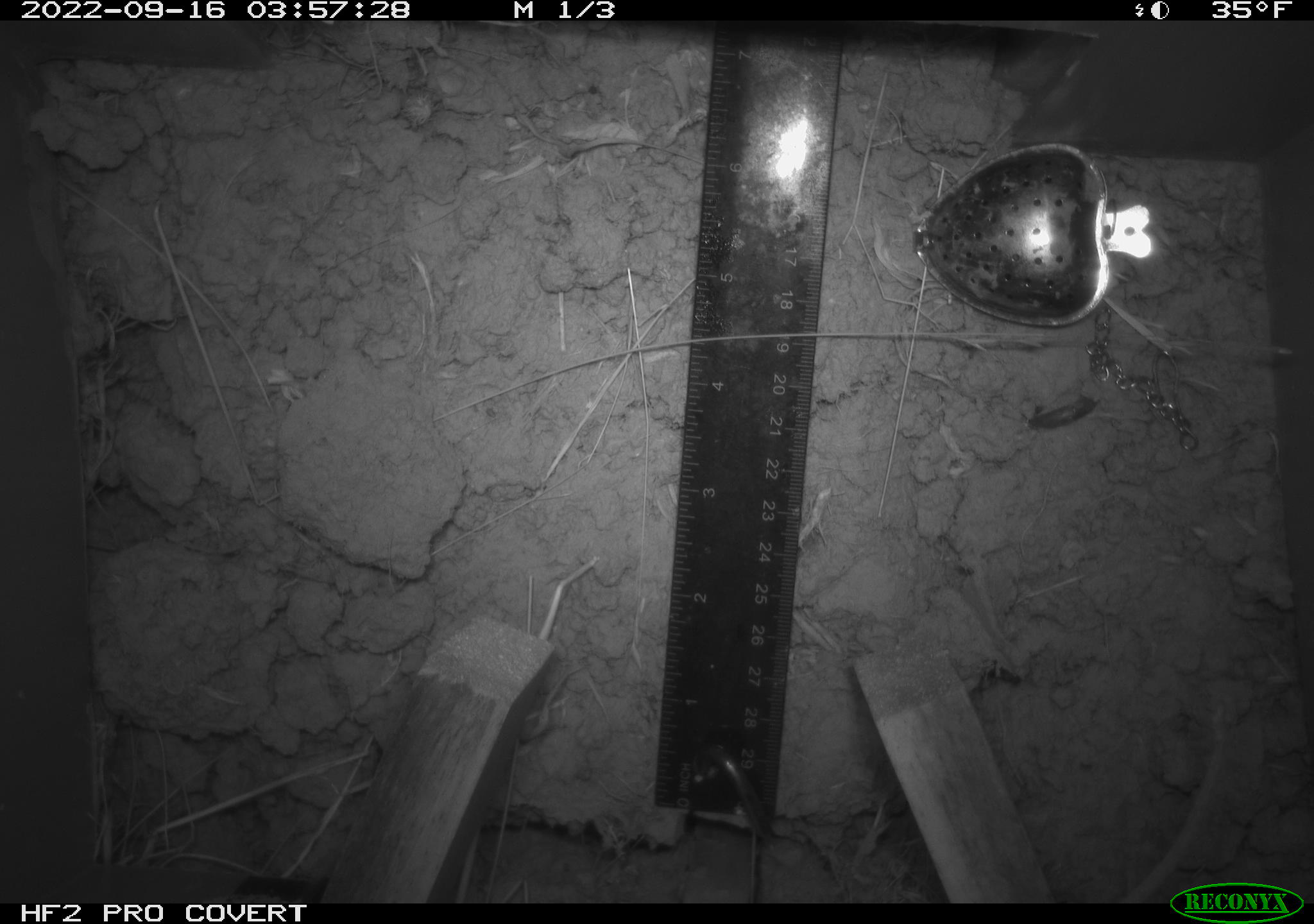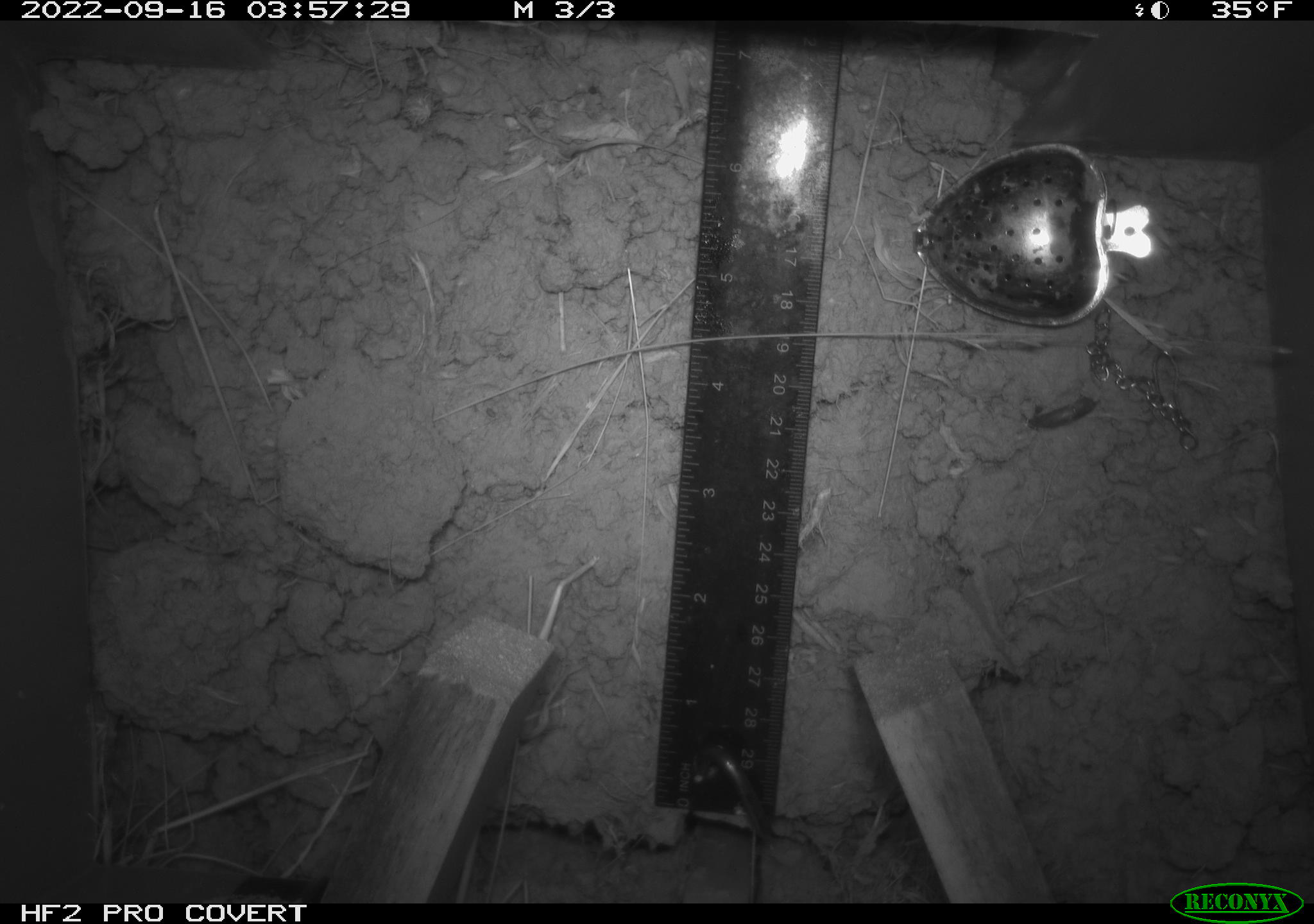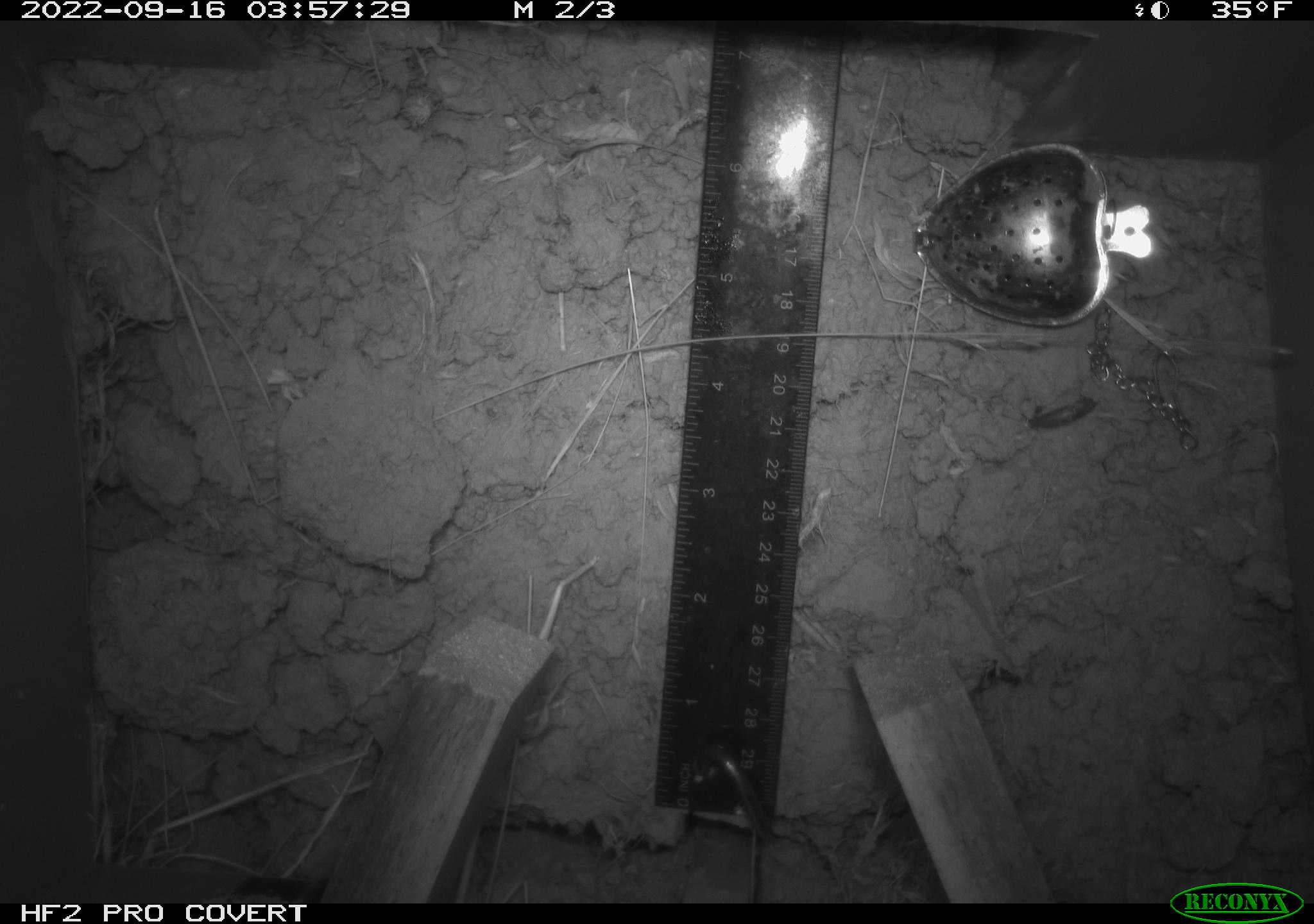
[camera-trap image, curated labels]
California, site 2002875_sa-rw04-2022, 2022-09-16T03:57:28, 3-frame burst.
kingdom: Animalia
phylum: Chordata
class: Mammalia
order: Rodentia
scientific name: Rodentia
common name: mouse species